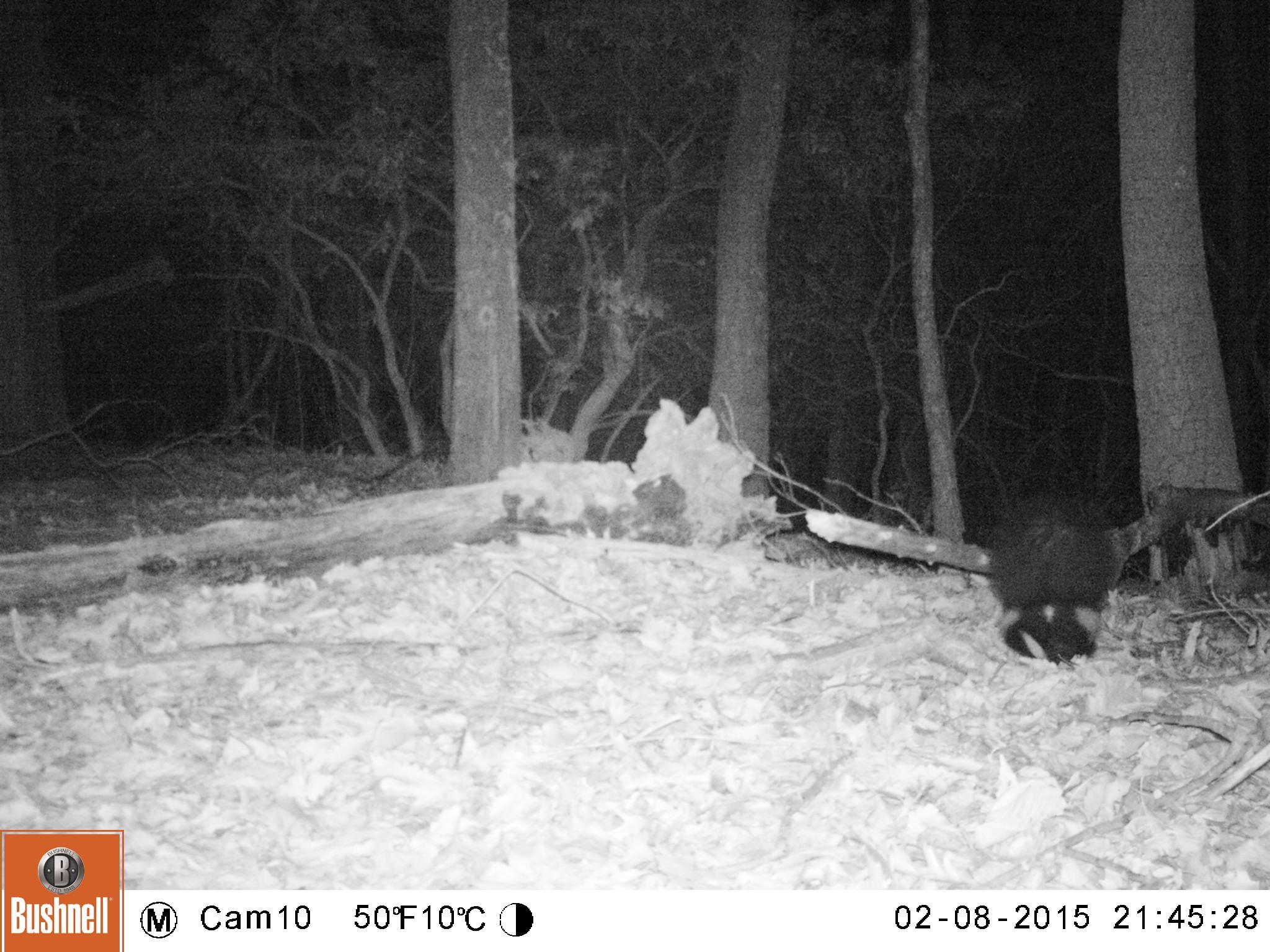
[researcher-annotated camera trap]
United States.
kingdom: Animalia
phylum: Chordata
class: Mammalia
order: Carnivora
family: Mephitidae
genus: Mephitis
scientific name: Mephitis mephitis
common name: striped skunk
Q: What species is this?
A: Striped Skunk (Mephitis mephitis).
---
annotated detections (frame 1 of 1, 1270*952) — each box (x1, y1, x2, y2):
Striped Skunk: (968, 482, 1136, 670)